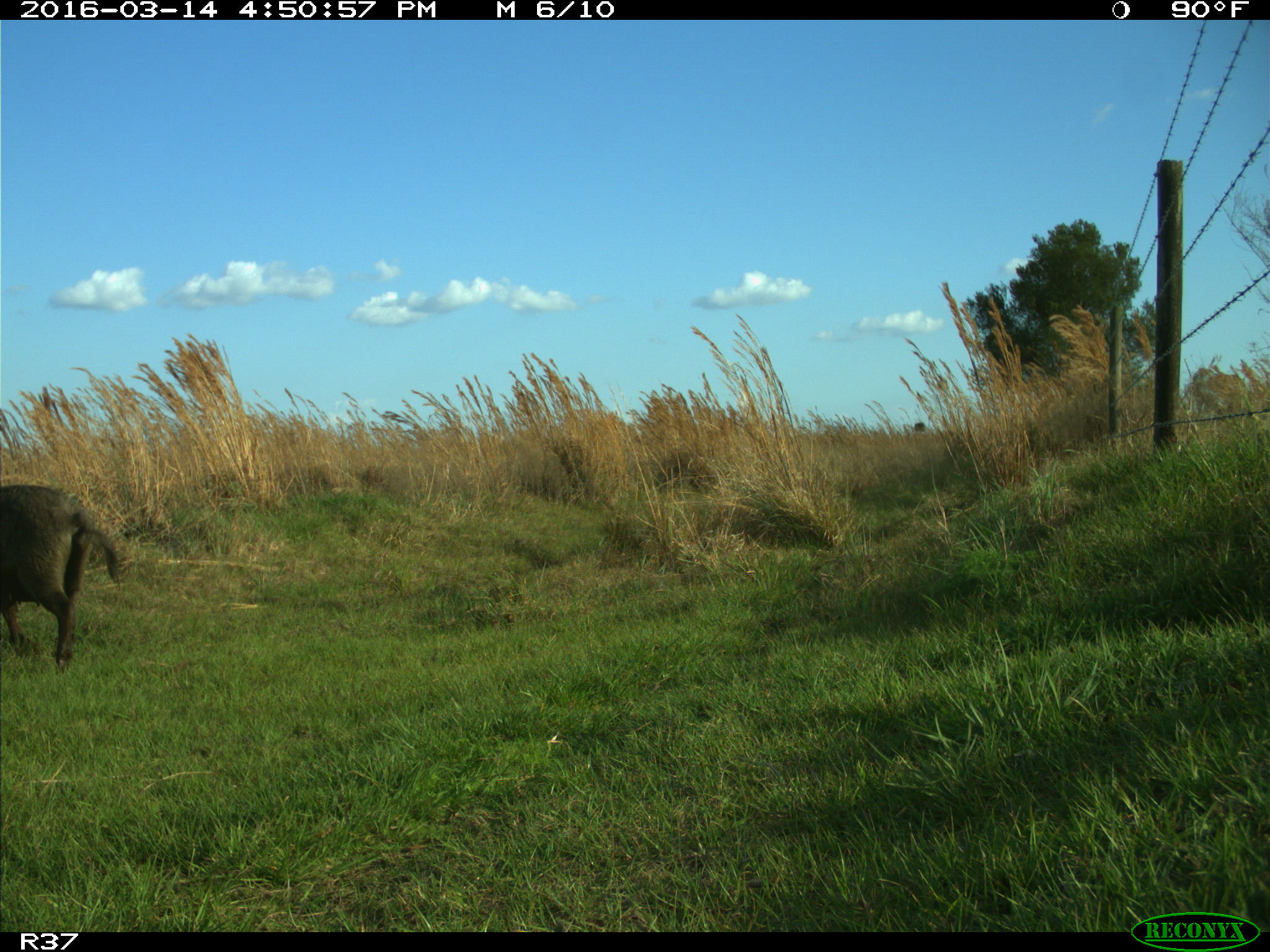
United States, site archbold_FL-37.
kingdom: Animalia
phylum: Chordata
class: Mammalia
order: Artiodactyla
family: Suidae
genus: Sus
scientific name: Sus scrofa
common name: wild boar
Sus scrofa (wild boar).